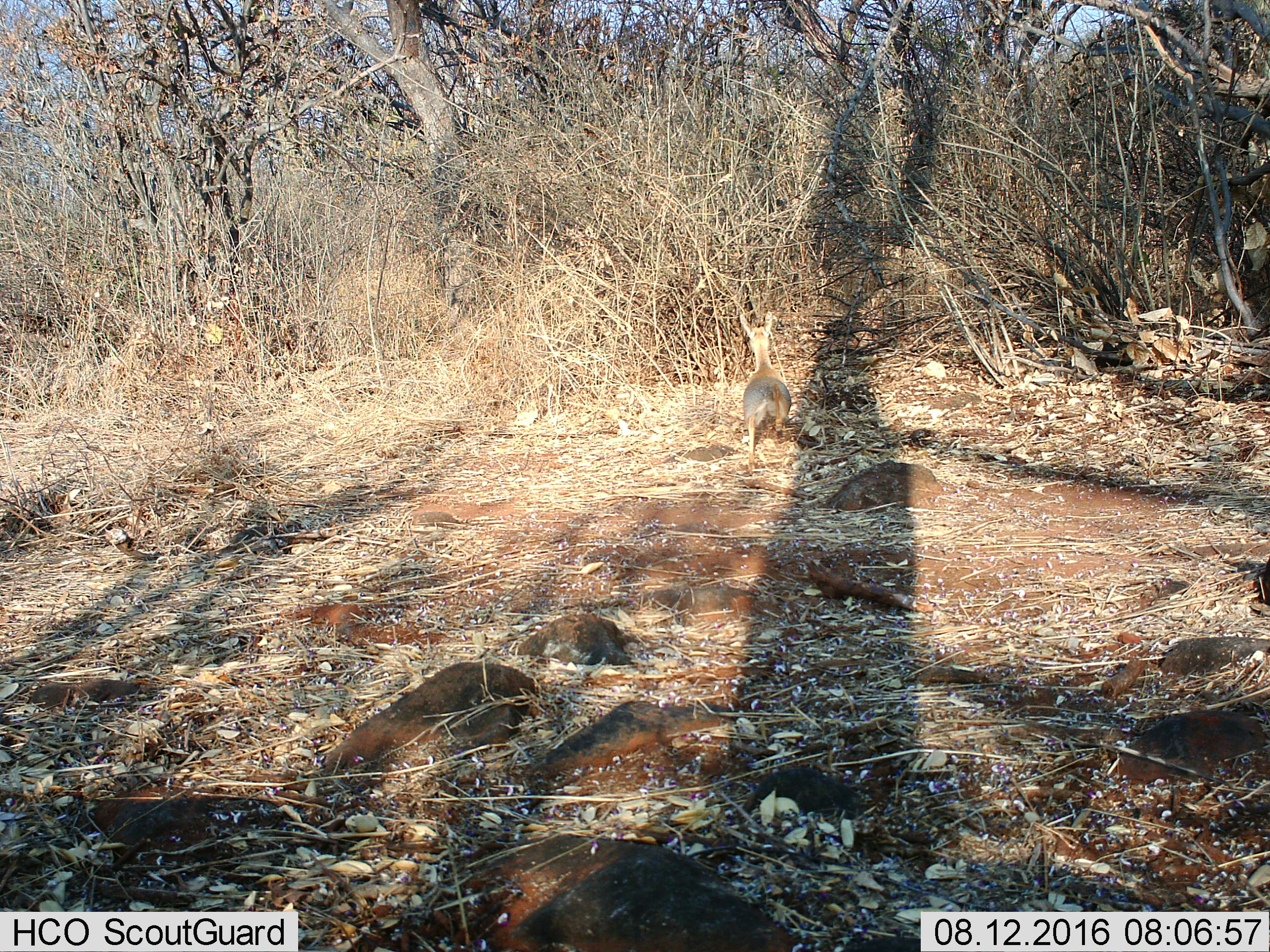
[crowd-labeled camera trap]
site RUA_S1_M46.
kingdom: Animalia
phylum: Chordata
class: Mammalia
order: Artiodactyla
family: Bovidae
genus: Madoqua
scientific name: Madoqua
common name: dik-dik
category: dikdik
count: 1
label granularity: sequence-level